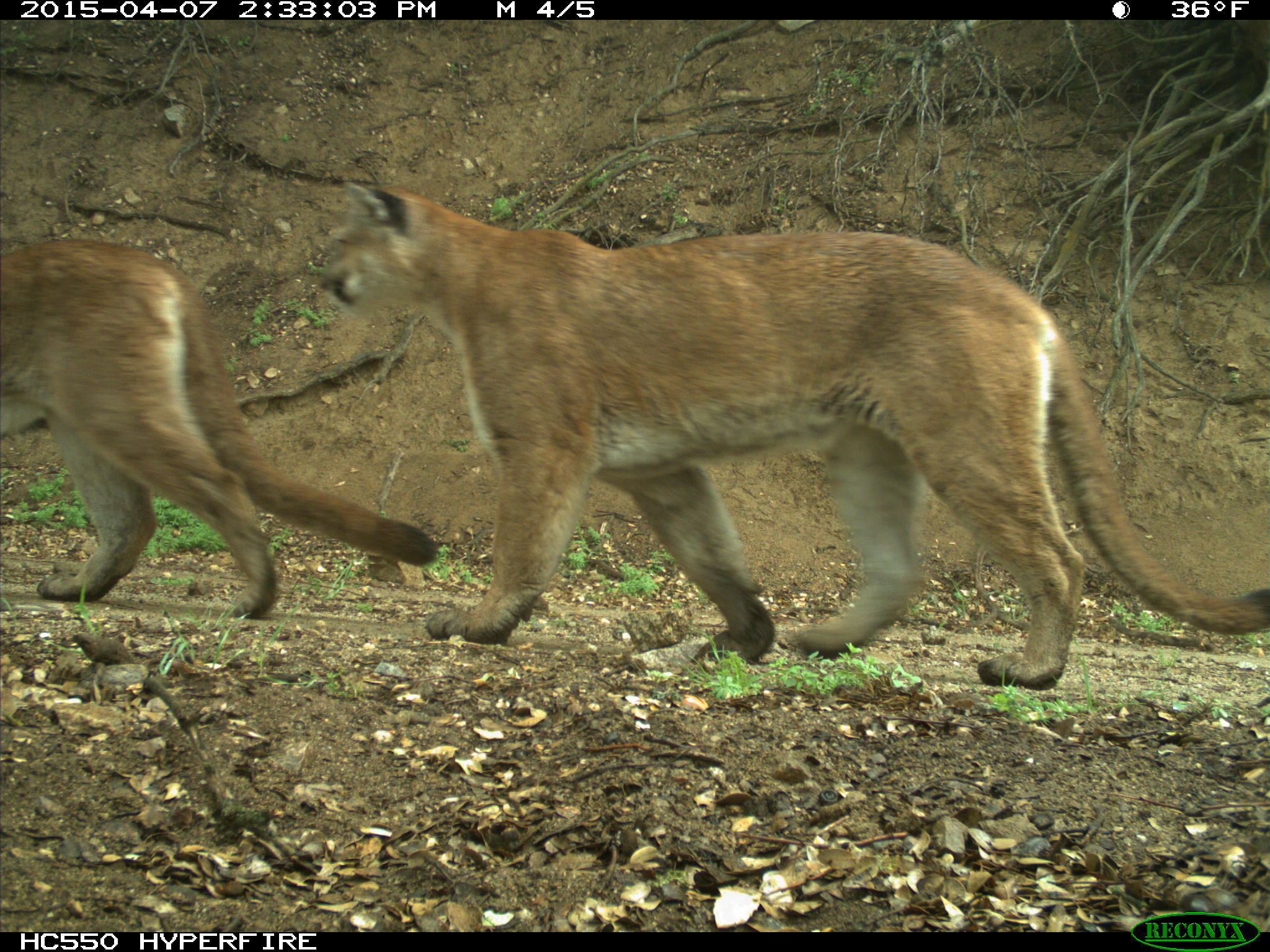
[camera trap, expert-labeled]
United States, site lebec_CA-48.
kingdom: Animalia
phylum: Chordata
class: Mammalia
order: Carnivora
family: Felidae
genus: Puma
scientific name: Puma concolor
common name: mountain lion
Puma concolor (mountain lion).